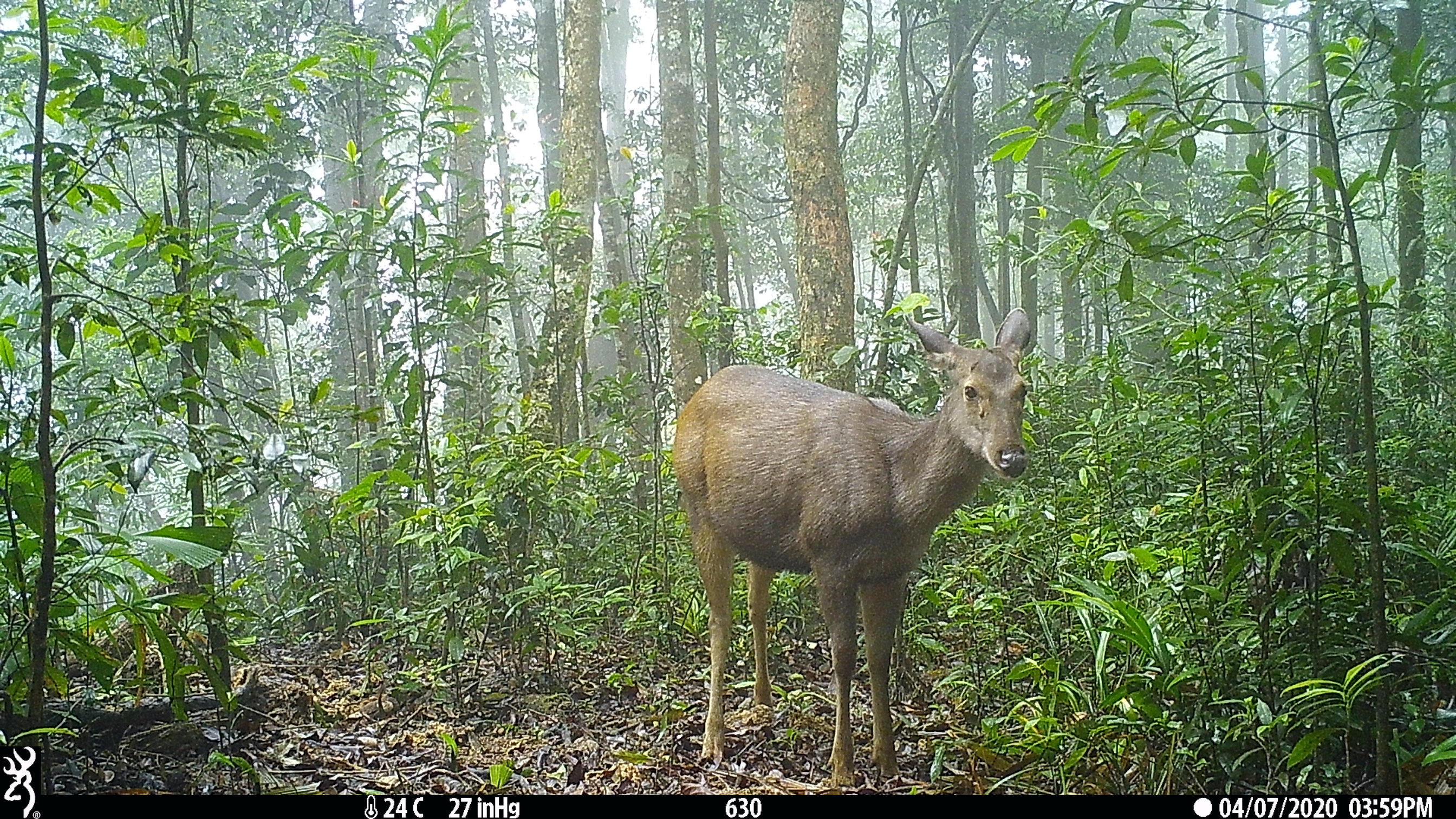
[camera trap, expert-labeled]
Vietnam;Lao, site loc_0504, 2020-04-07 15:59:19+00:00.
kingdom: Animalia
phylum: Chordata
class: Mammalia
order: Artiodactyla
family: Cervidae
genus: Rusa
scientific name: Rusa unicolor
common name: sambar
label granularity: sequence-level